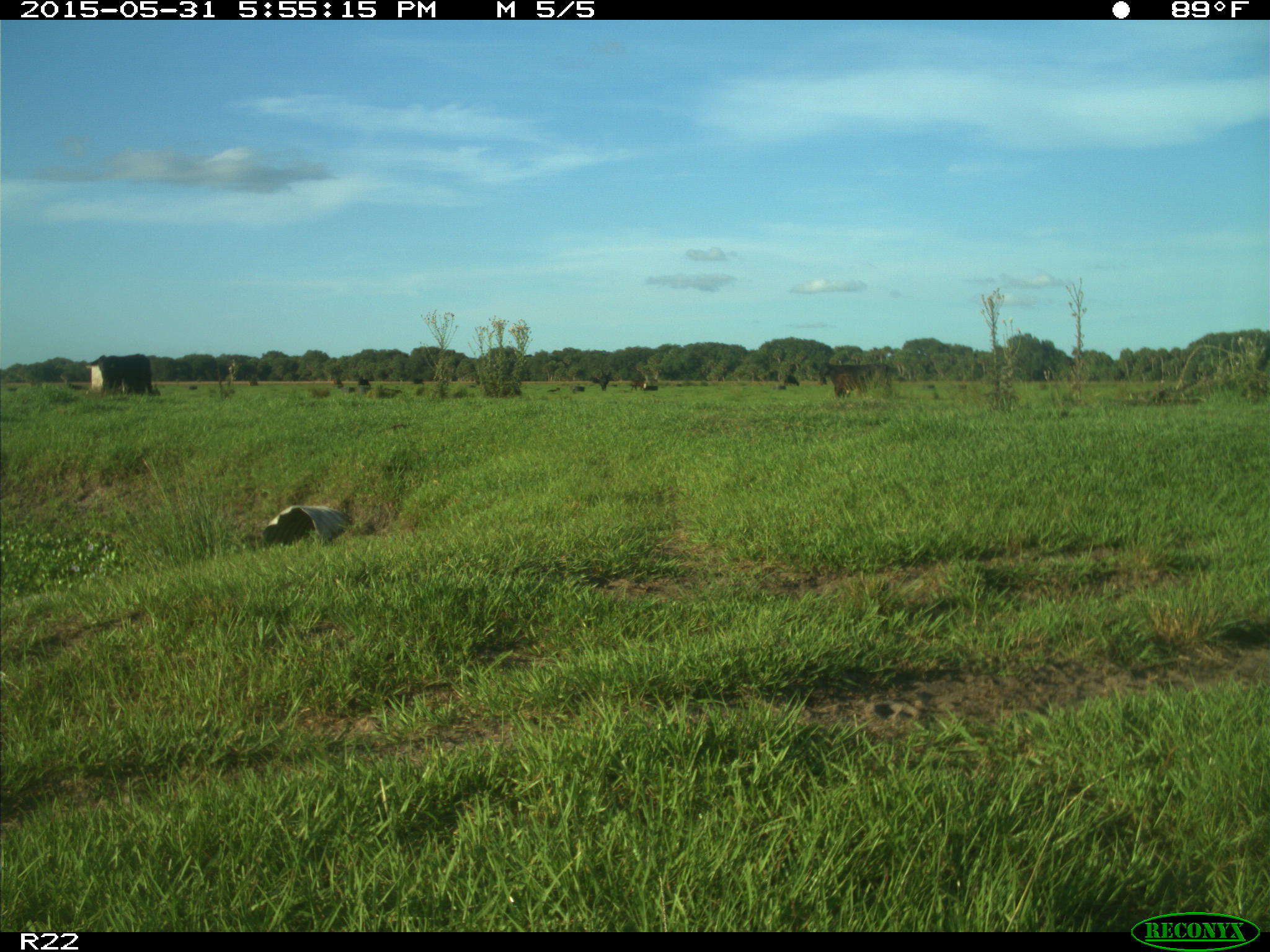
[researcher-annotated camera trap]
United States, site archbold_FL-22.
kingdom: Animalia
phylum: Chordata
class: Mammalia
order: Artiodactyla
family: Bovidae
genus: Bos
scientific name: Bos taurus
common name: domestic cow